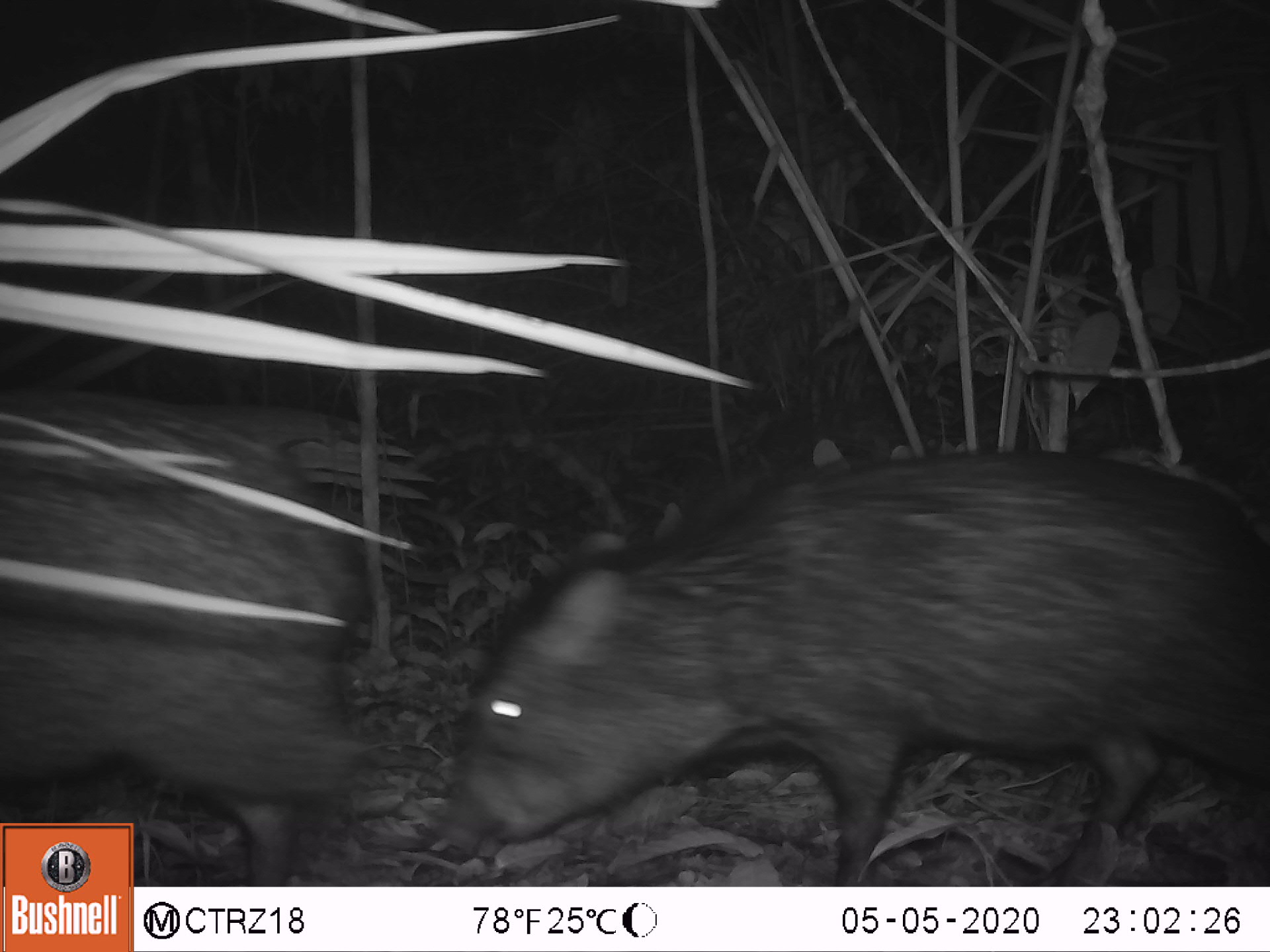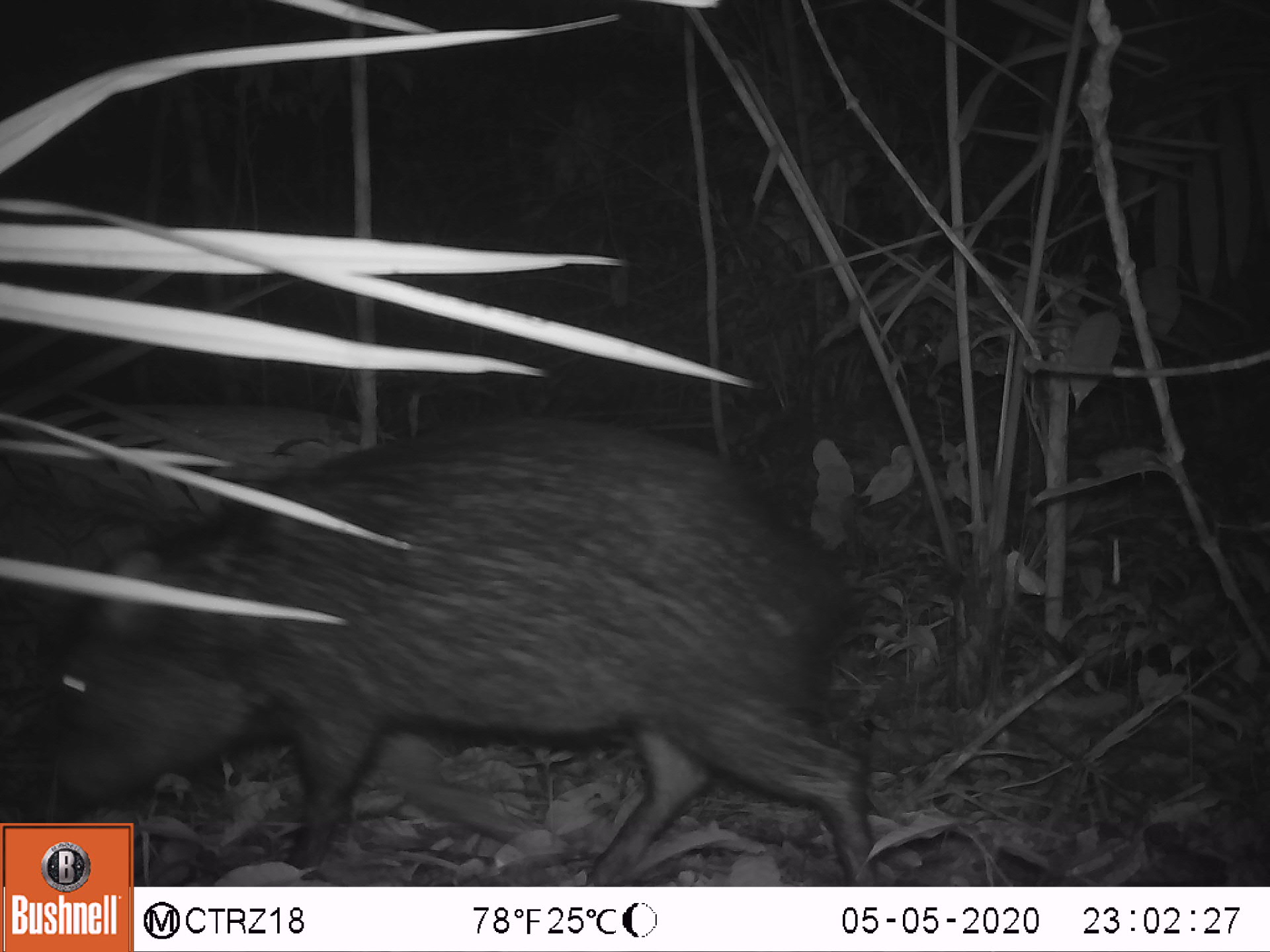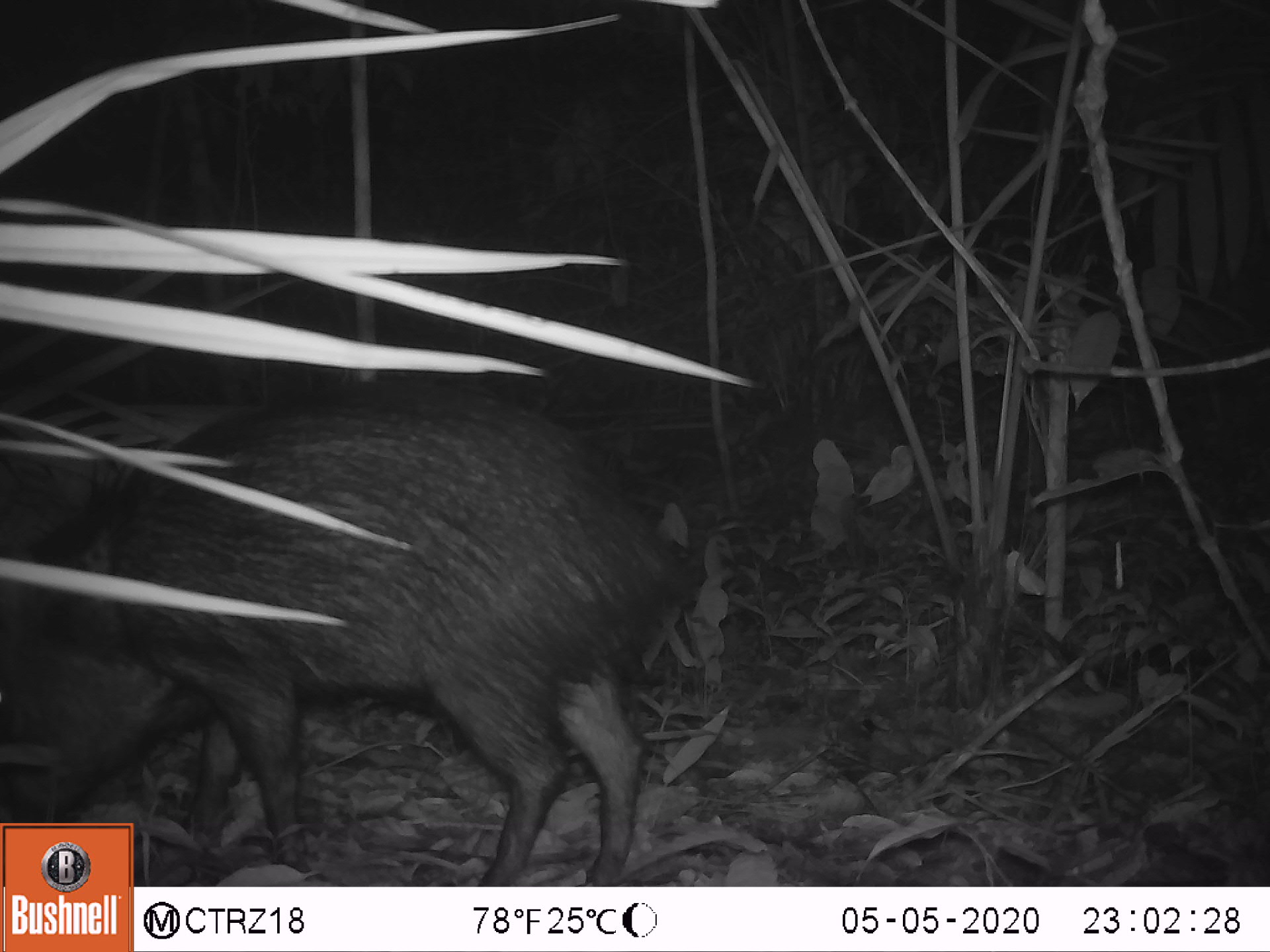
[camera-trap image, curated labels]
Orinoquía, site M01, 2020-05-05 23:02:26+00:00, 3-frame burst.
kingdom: Animalia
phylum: Chordata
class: Mammalia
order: Artiodactyla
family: Tayassuidae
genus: Pecari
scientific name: Pecari tajacu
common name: collared peccary